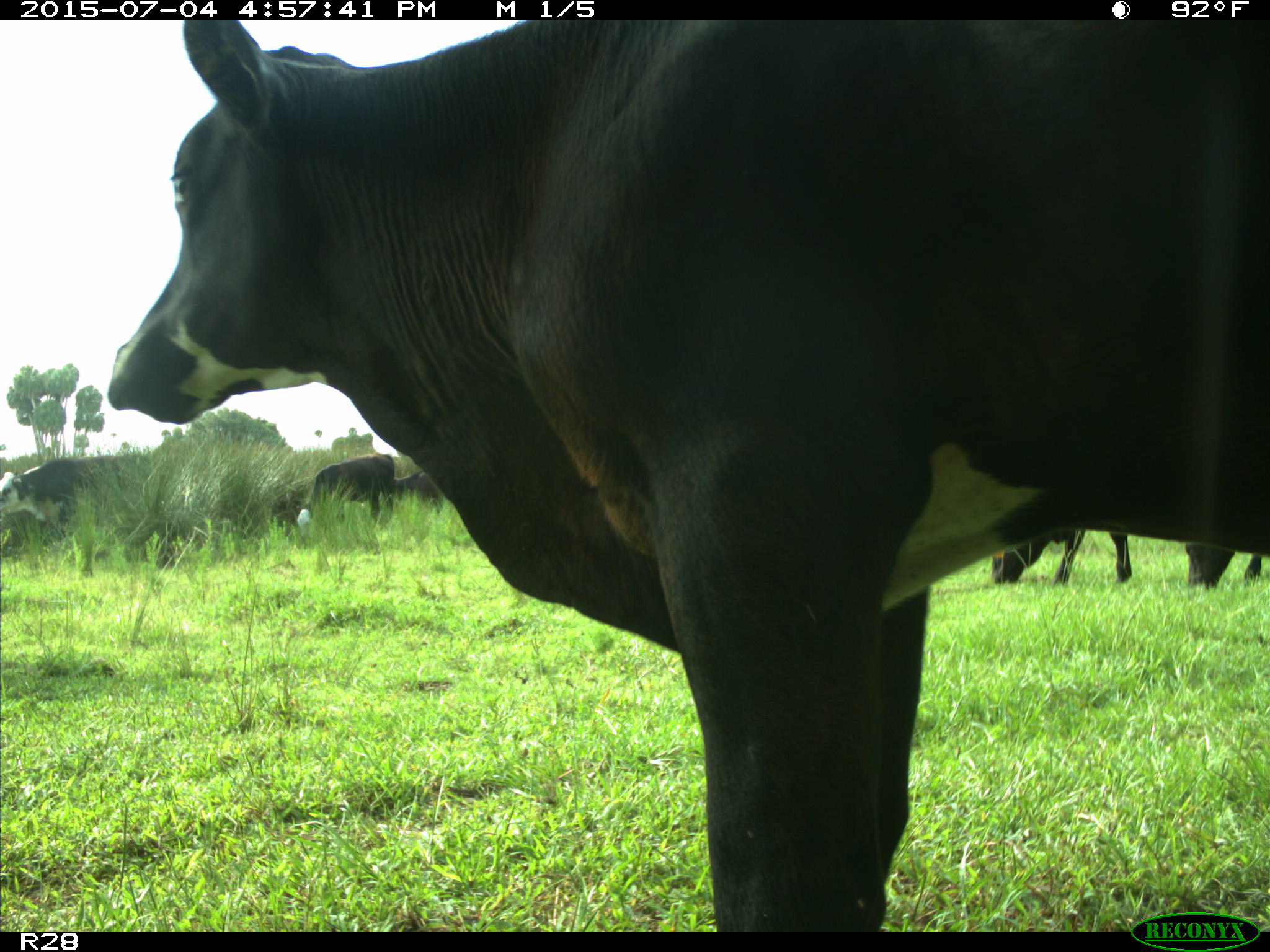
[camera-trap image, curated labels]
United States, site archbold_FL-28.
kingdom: Animalia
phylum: Chordata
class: Mammalia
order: Artiodactyla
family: Bovidae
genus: Bos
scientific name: Bos taurus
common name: domestic cow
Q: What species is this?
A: Bos taurus (domestic cow).